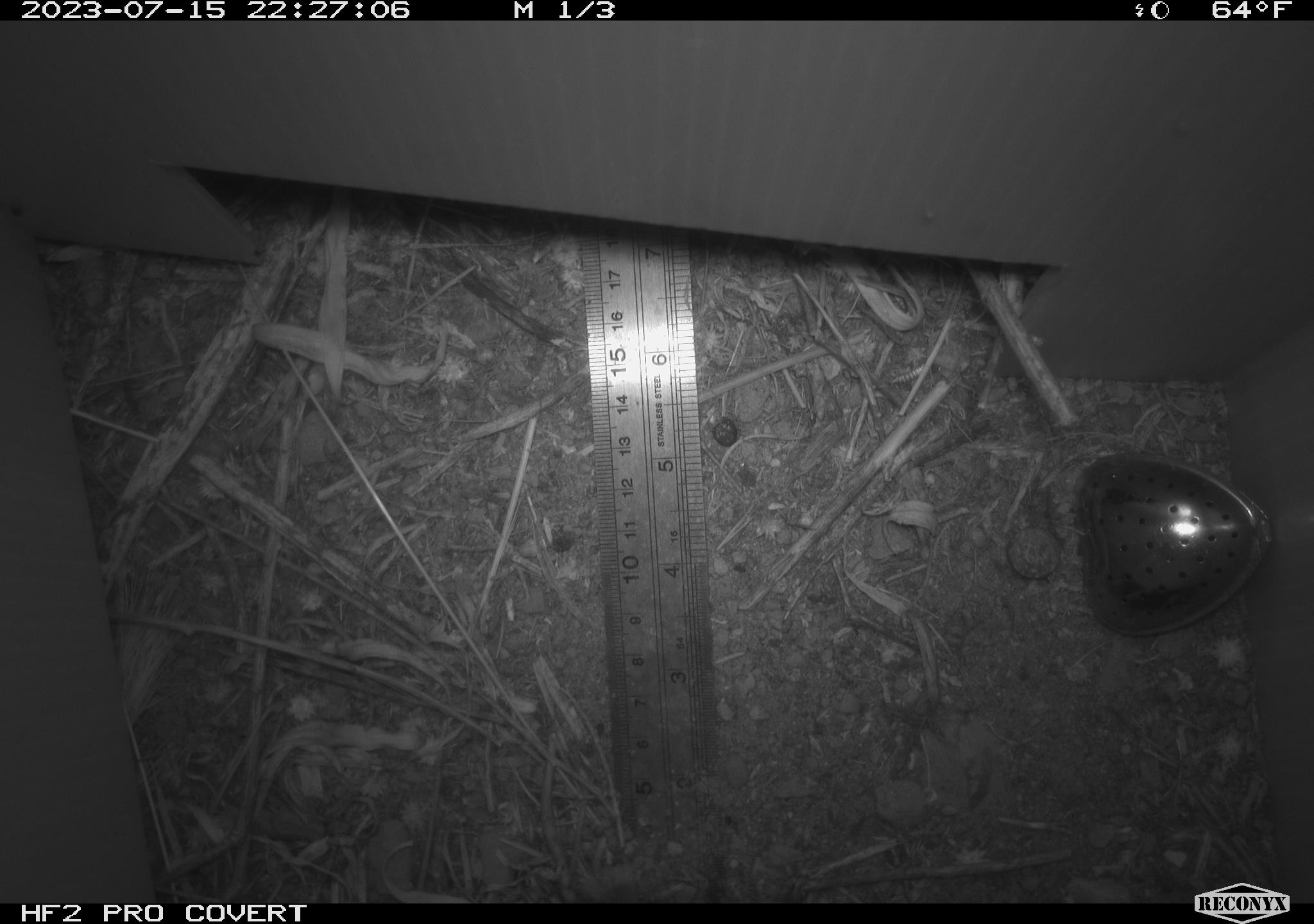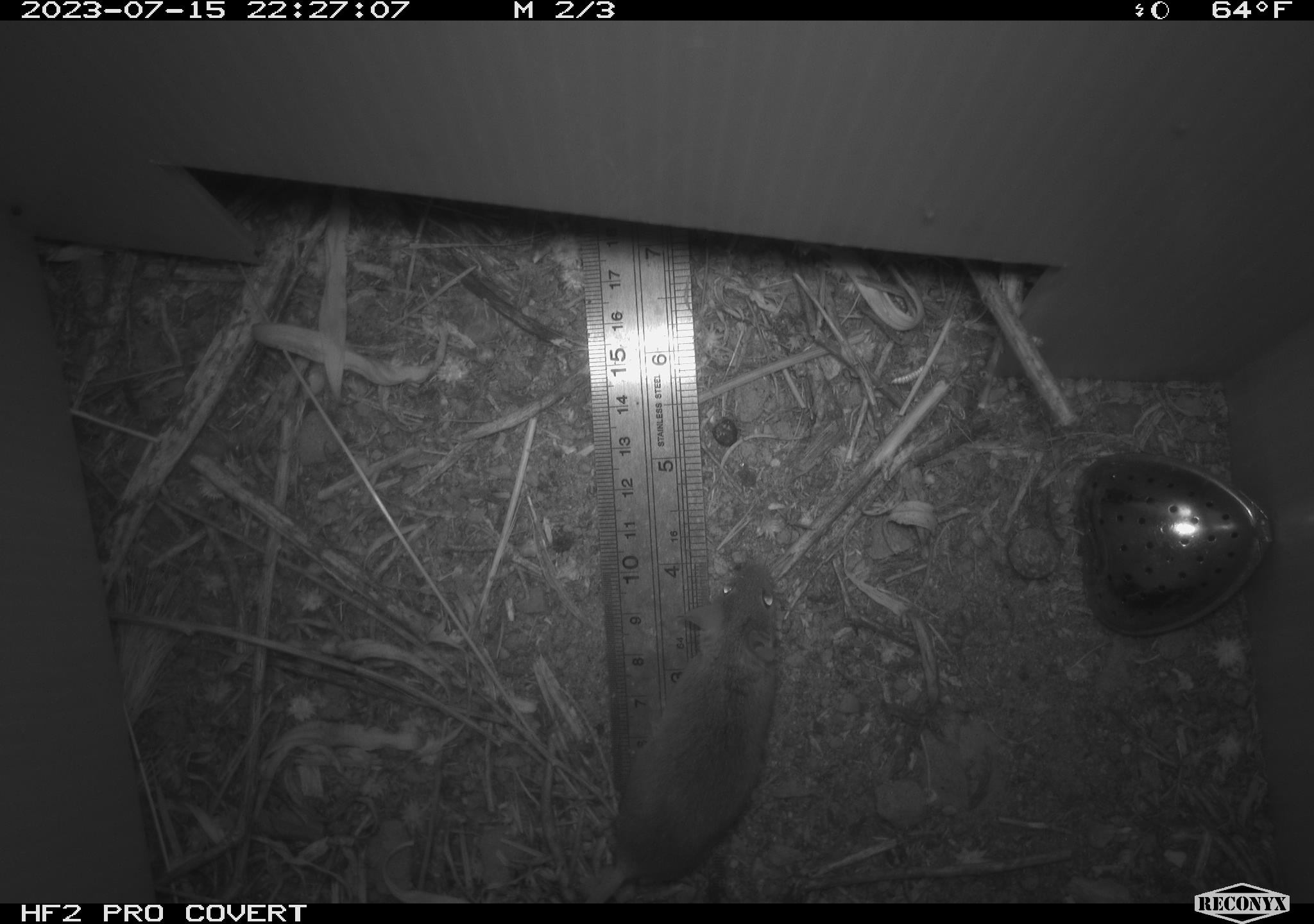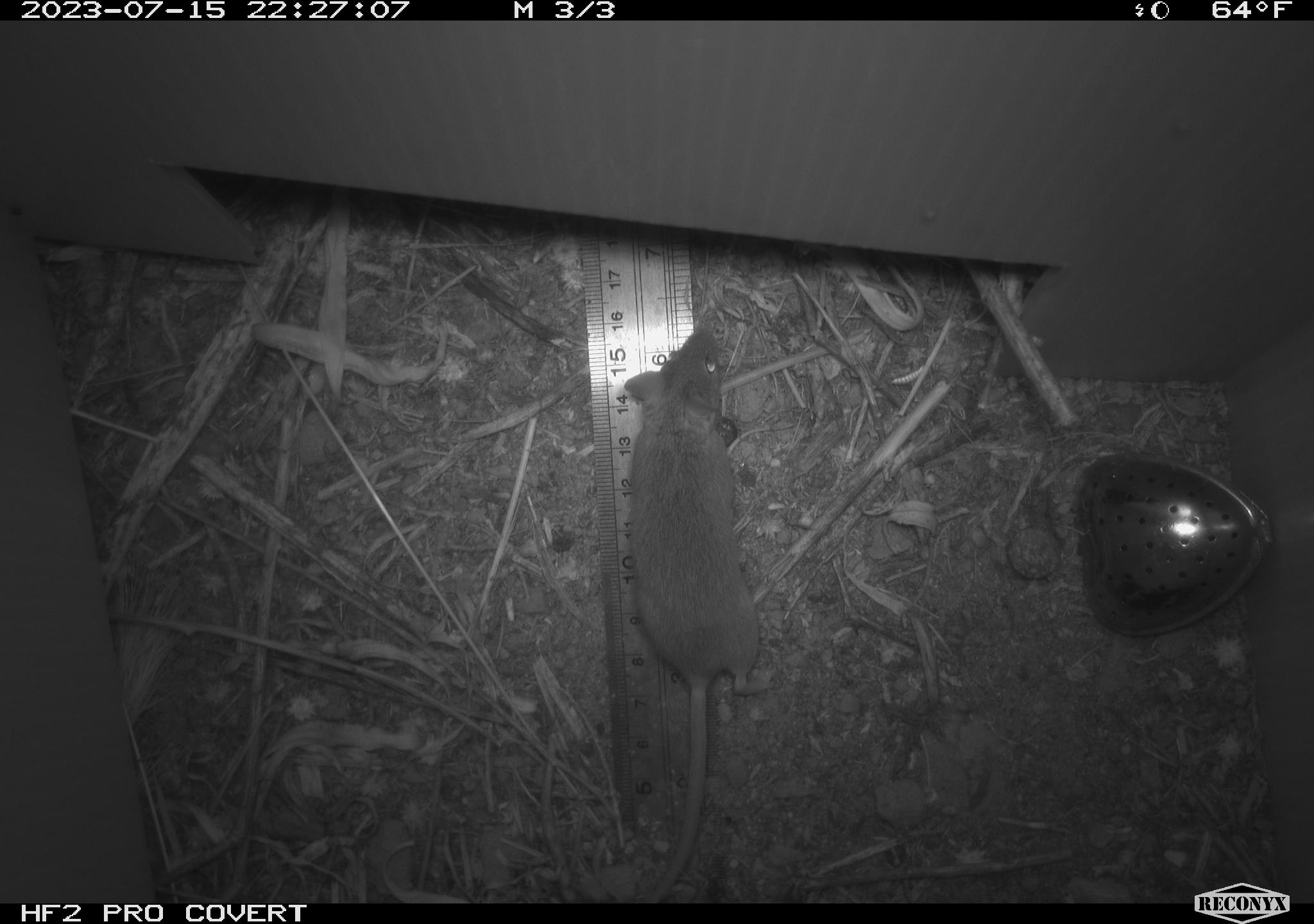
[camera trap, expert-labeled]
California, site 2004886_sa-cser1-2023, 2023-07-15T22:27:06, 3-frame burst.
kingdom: Animalia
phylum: Chordata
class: Mammalia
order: Rodentia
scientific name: Rodentia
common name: mouse species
Mouse species (Rodentia).